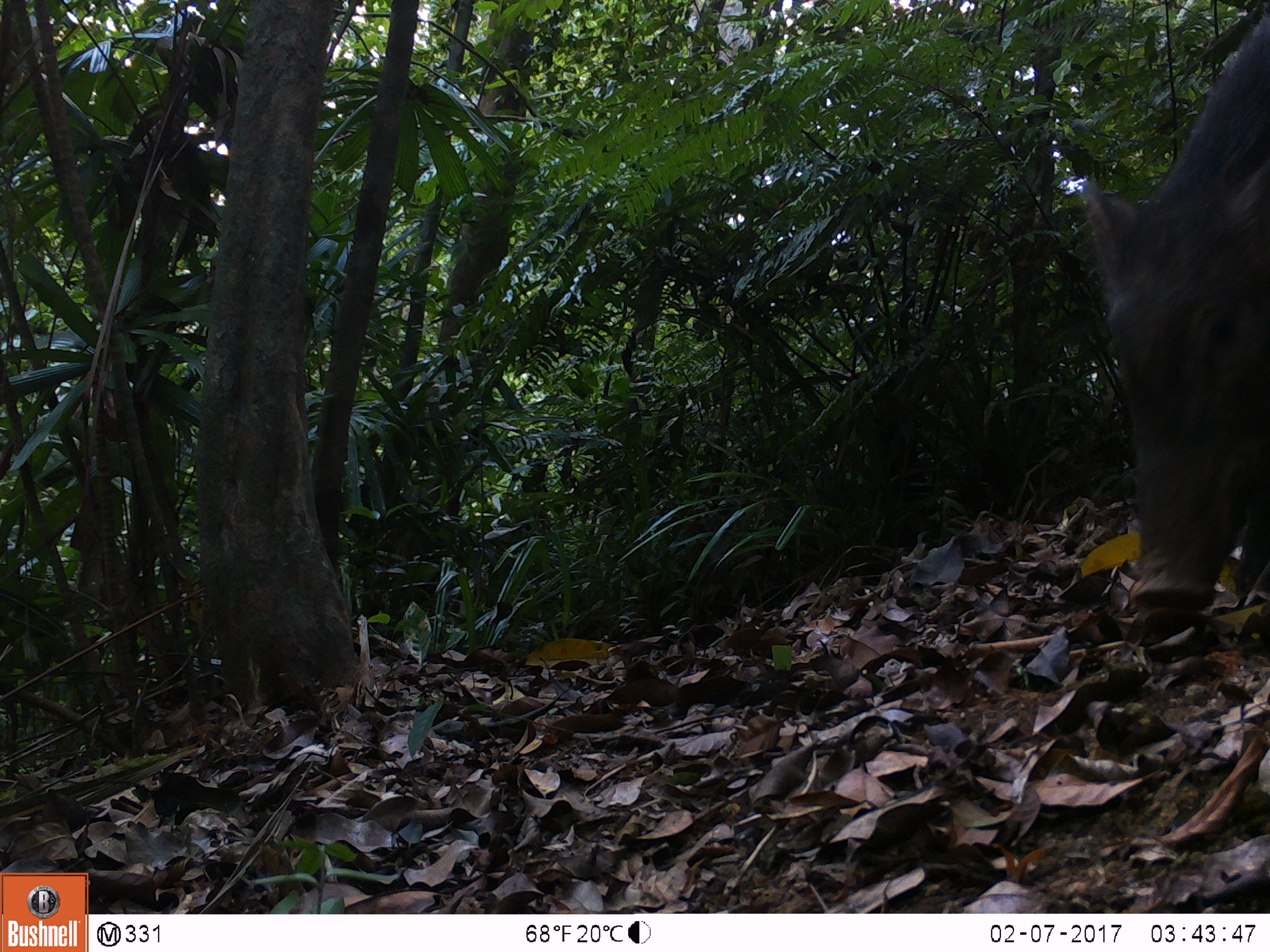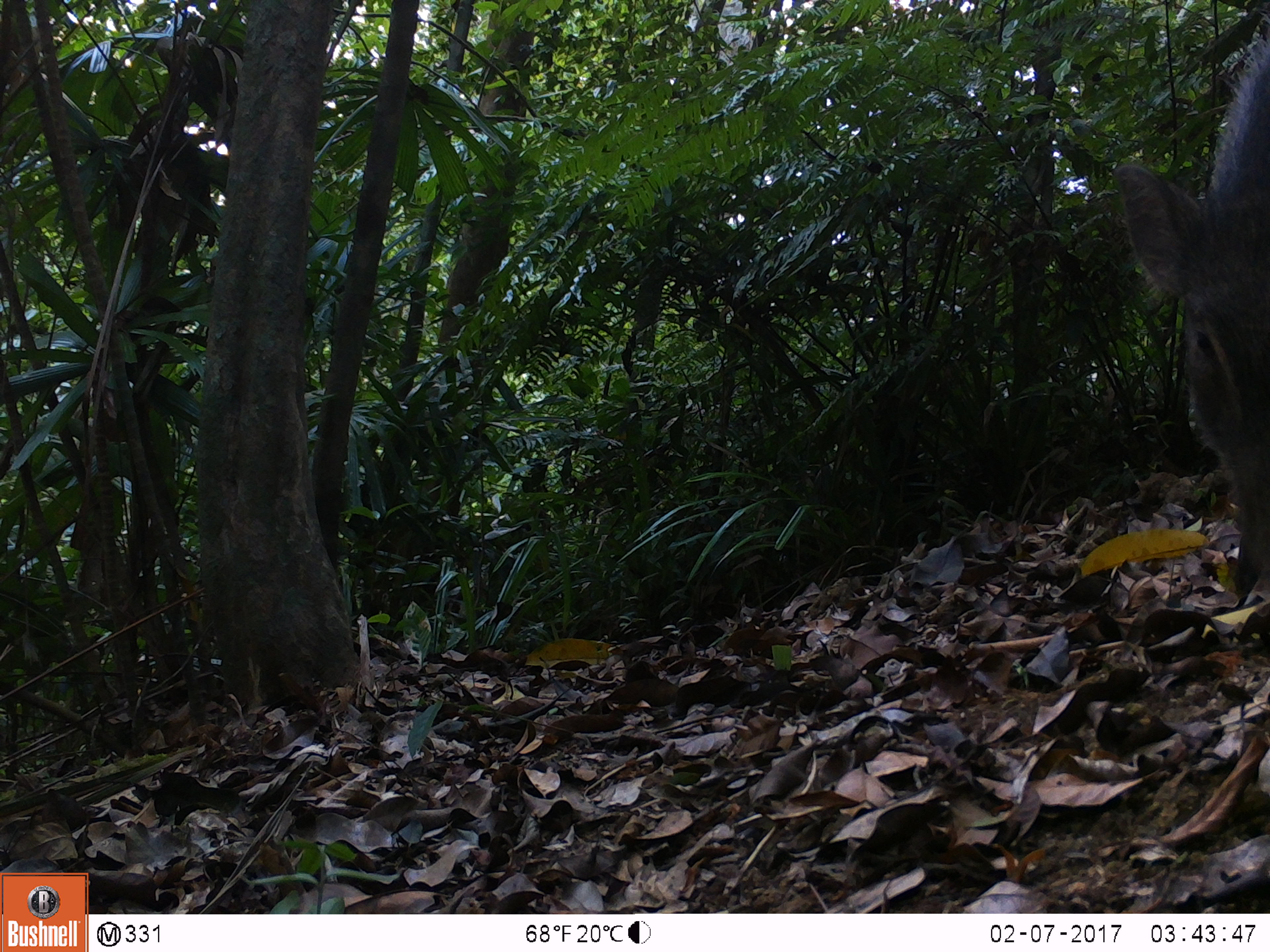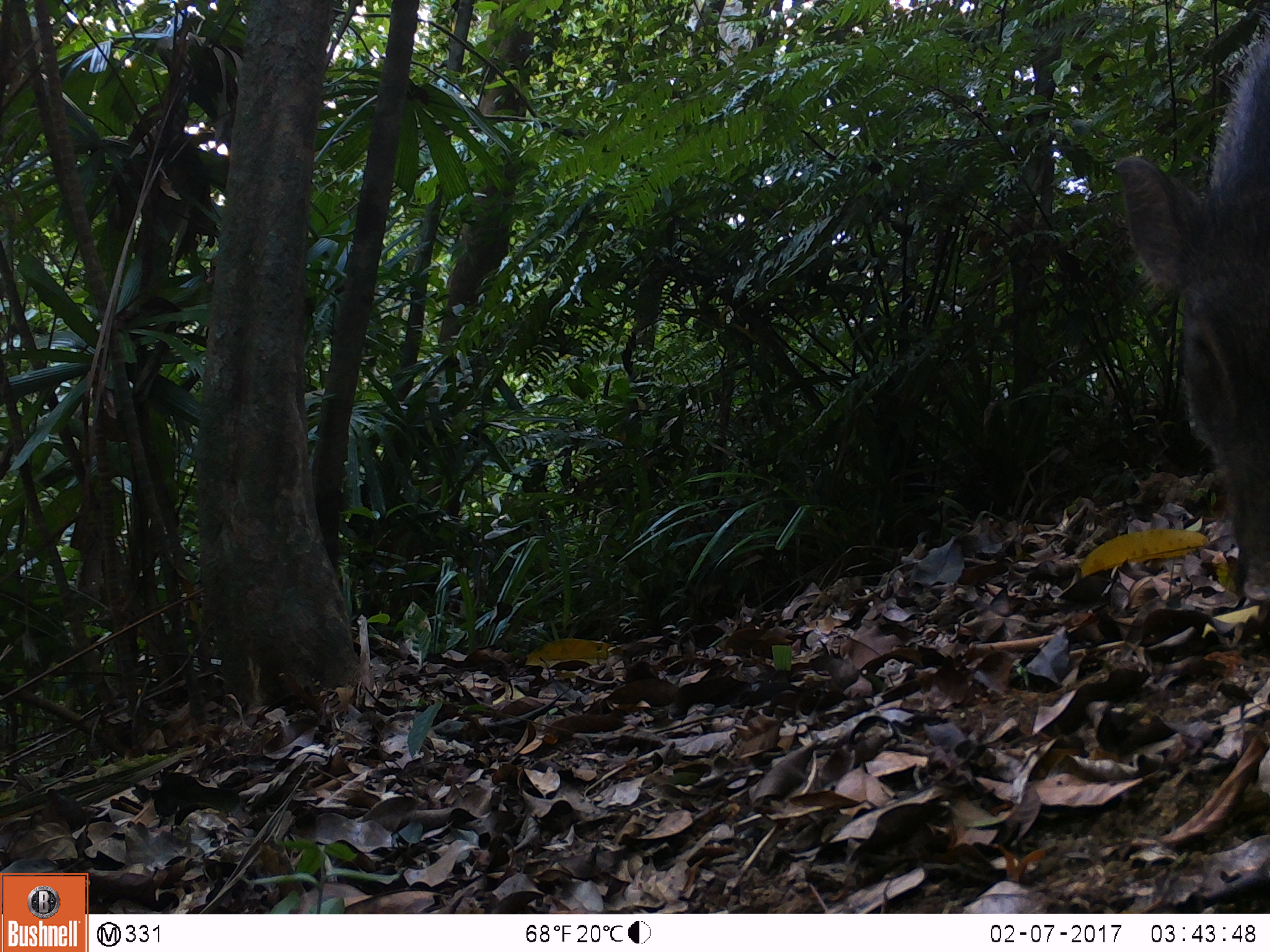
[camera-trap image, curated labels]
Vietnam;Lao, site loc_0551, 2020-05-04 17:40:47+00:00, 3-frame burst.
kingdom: Animalia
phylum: Chordata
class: Mammalia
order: Artiodactyla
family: Suidae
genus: Sus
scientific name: Sus scrofa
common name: eurasian wild pig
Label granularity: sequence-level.